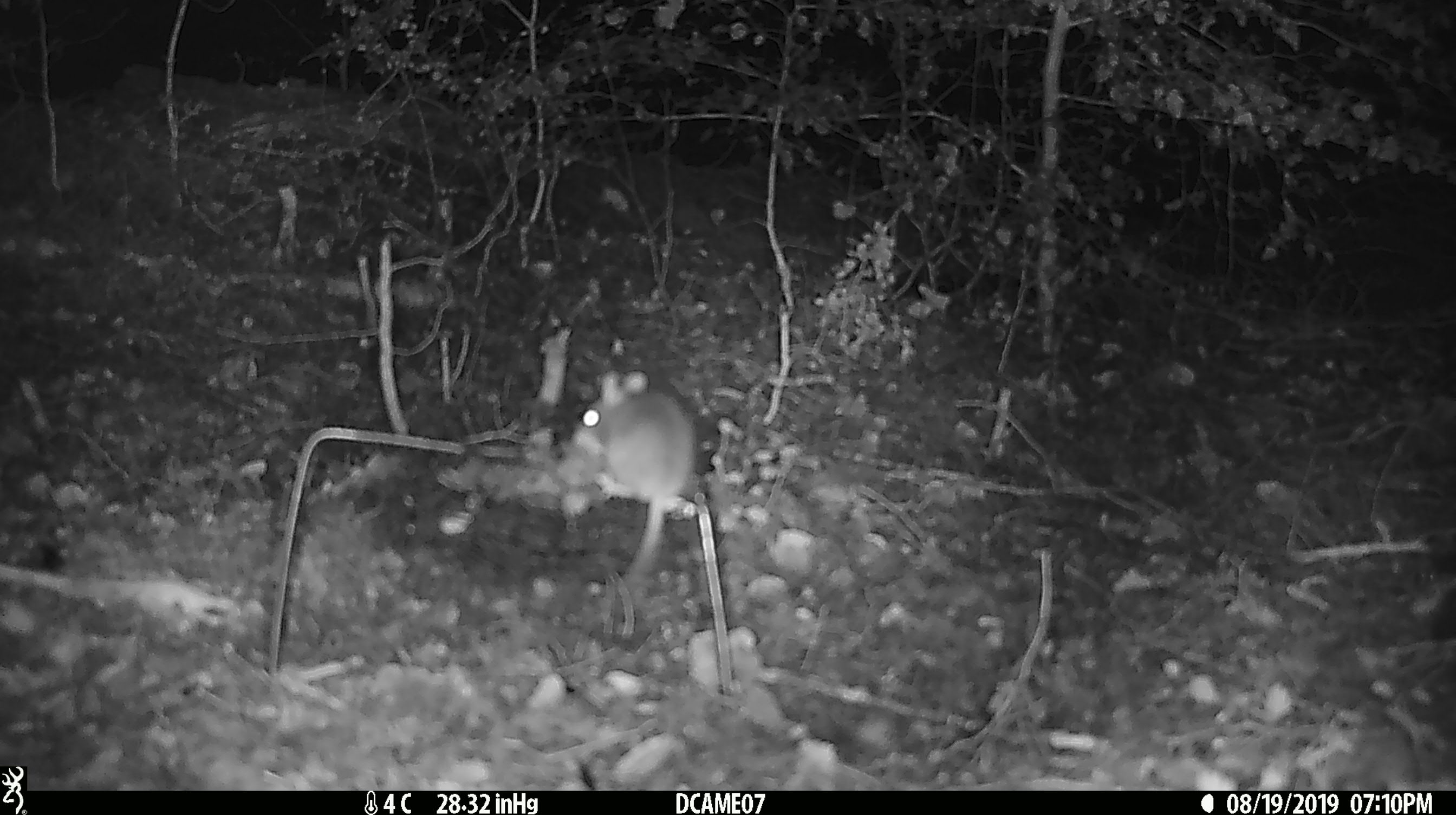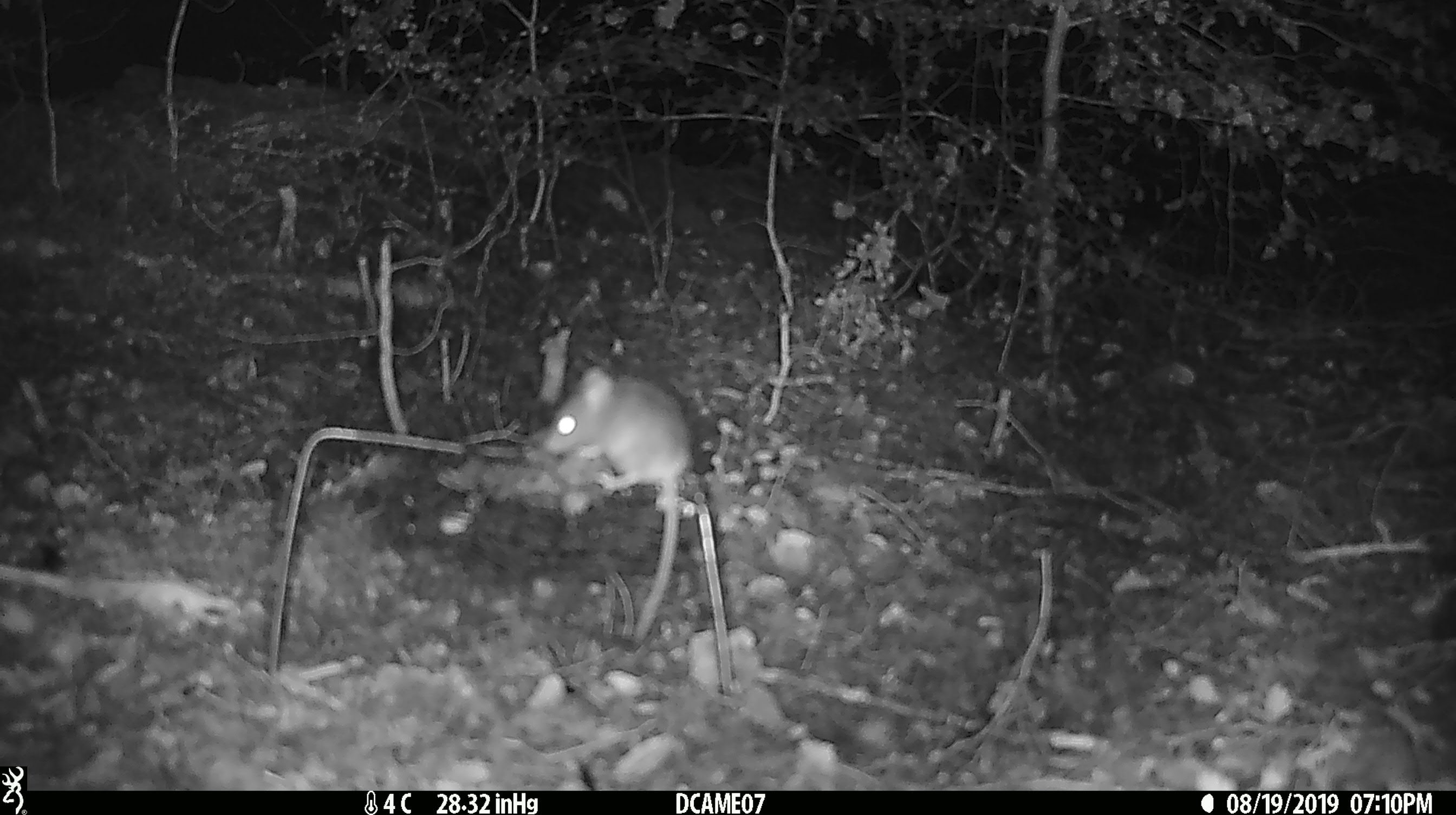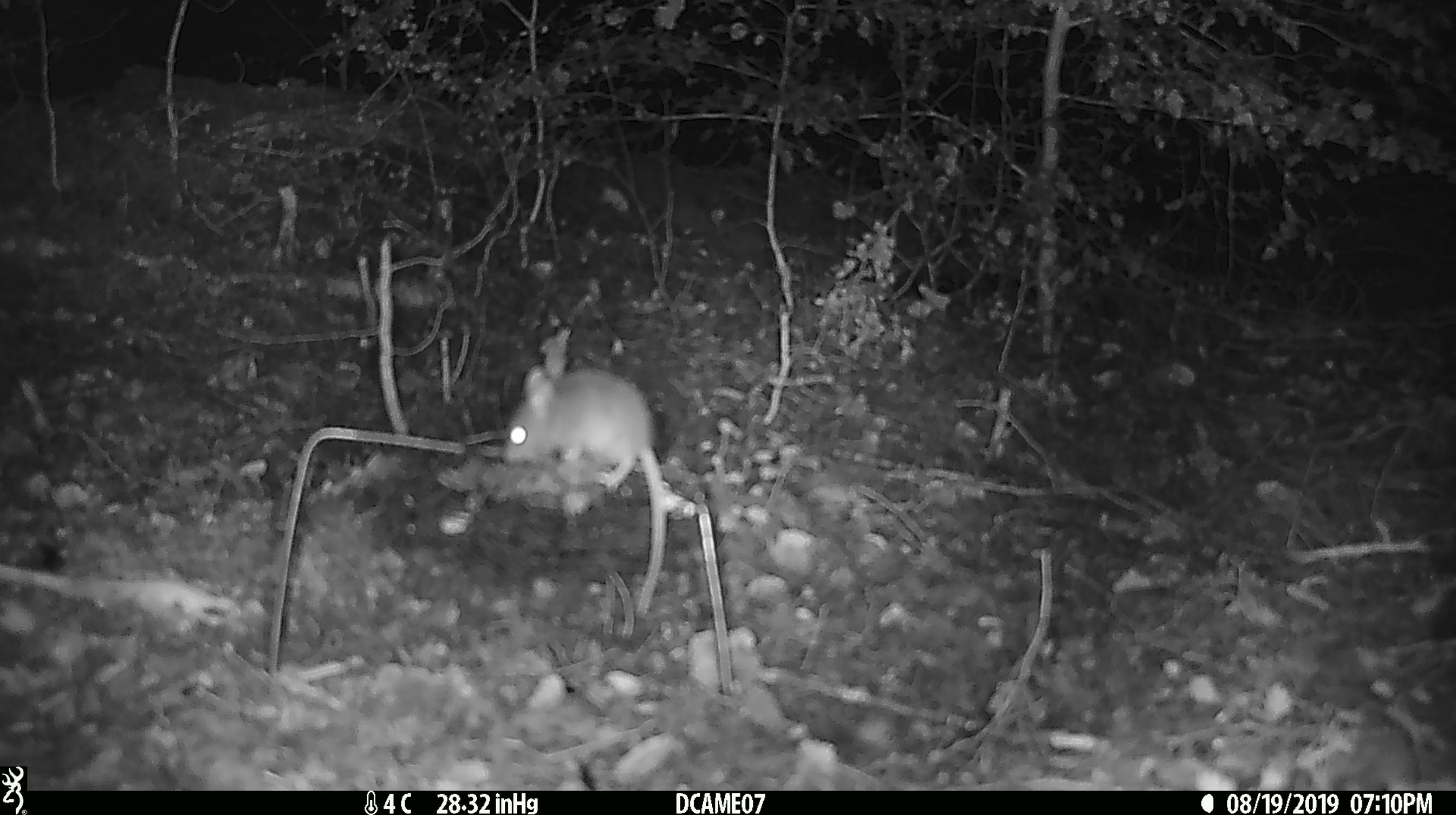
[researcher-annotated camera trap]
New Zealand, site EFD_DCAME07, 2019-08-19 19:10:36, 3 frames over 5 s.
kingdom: Animalia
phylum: Chordata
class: Mammalia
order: Rodentia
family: Muridae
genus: Mus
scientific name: Mus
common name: mouse